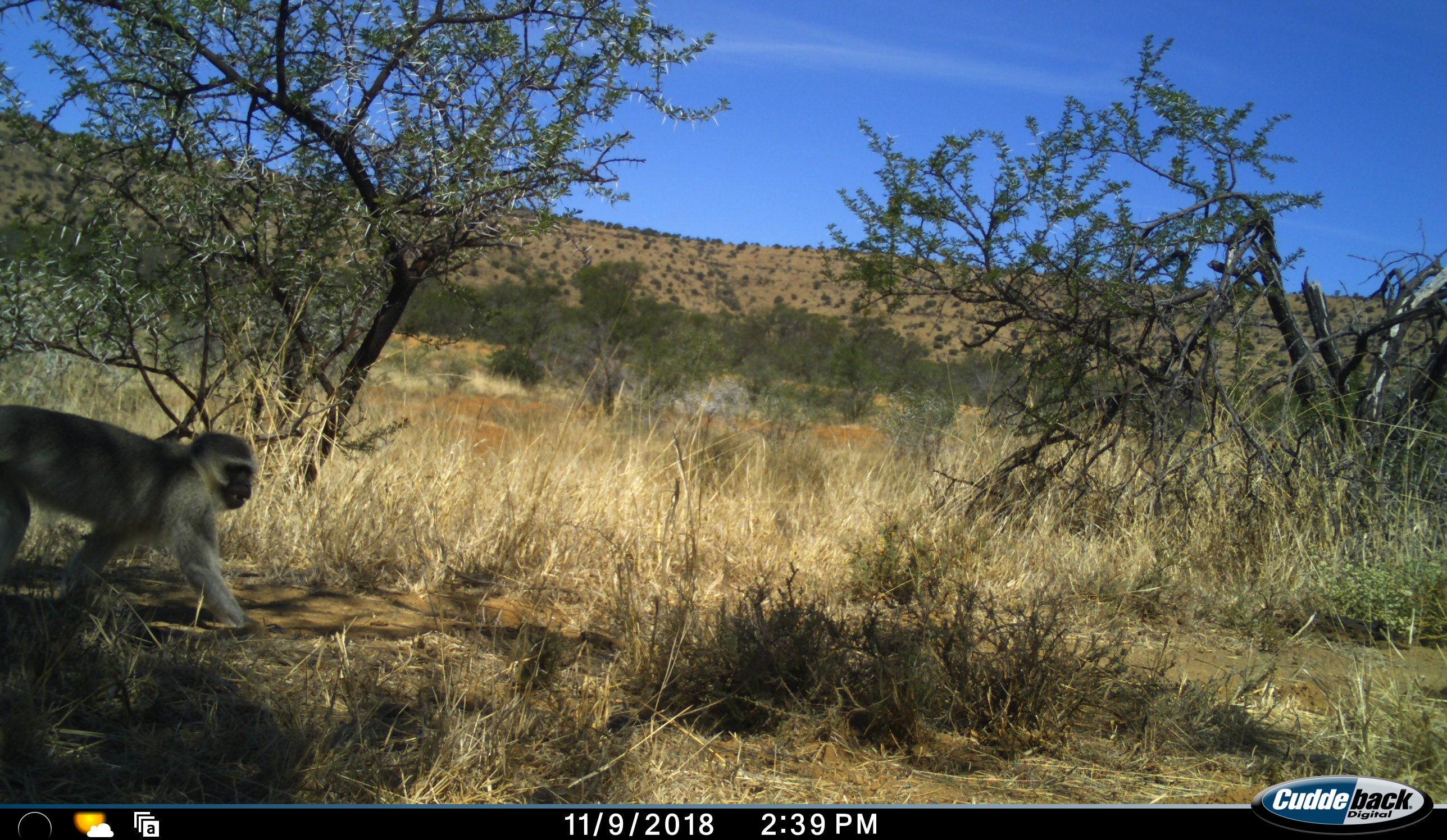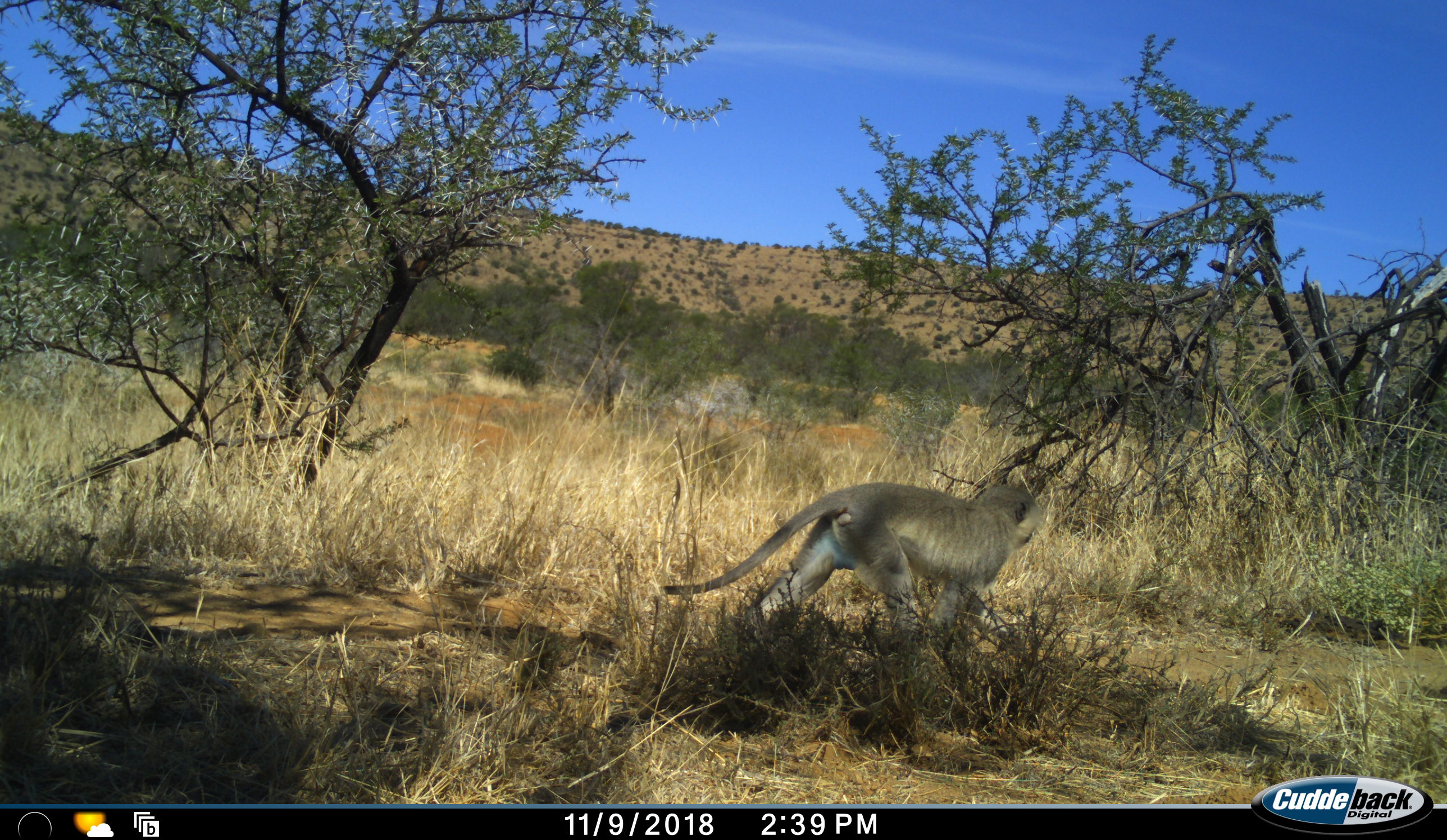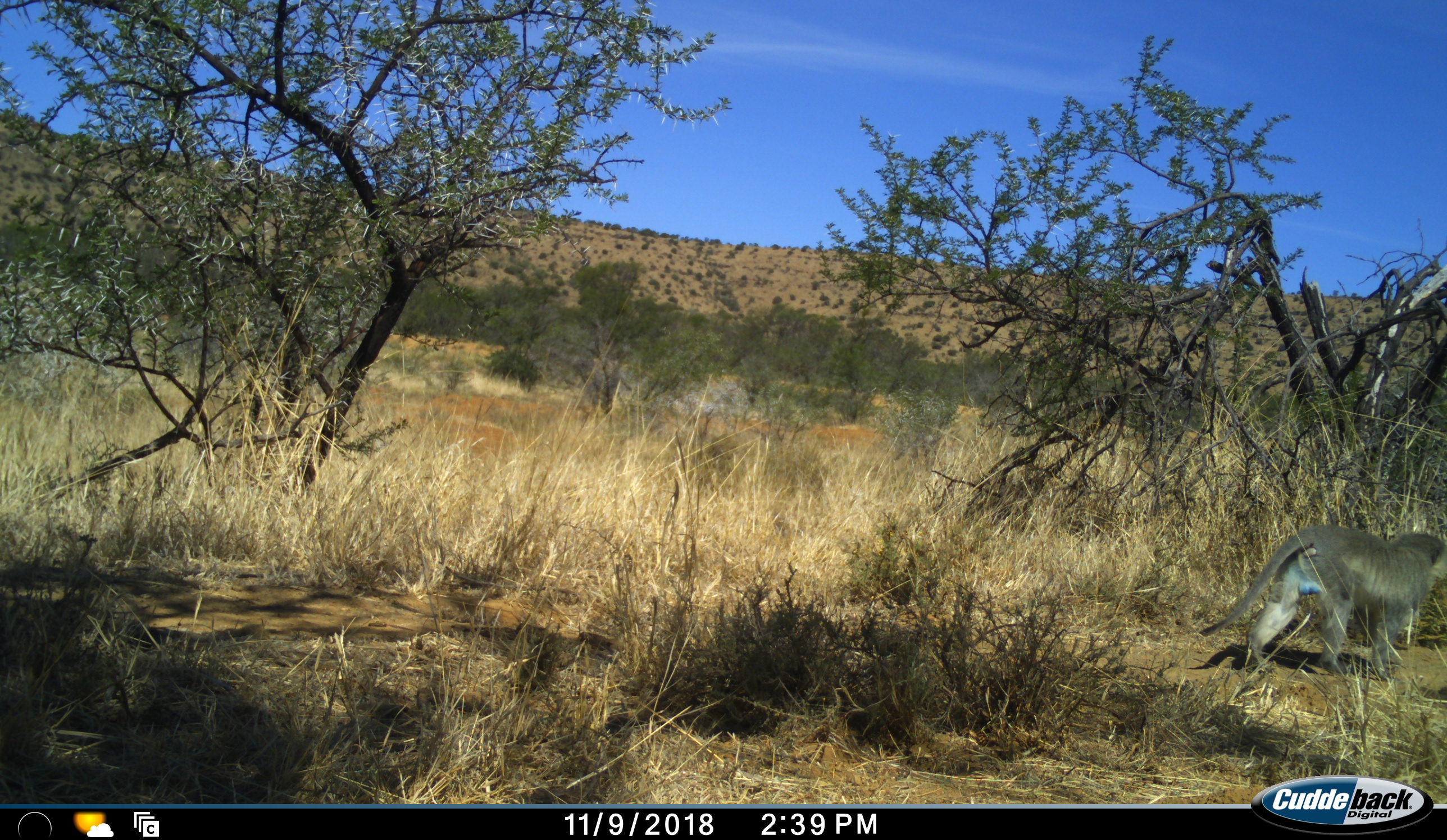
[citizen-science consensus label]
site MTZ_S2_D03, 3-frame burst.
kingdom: Animalia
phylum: Chordata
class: Mammalia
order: Primates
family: Cercopithecidae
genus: Chlorocebus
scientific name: Chlorocebus pygerythrus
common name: vervet monkey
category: monkeyvervet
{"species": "monkeyvervet (vervet monkey) (Chlorocebus pygerythrus)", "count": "1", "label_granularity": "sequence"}